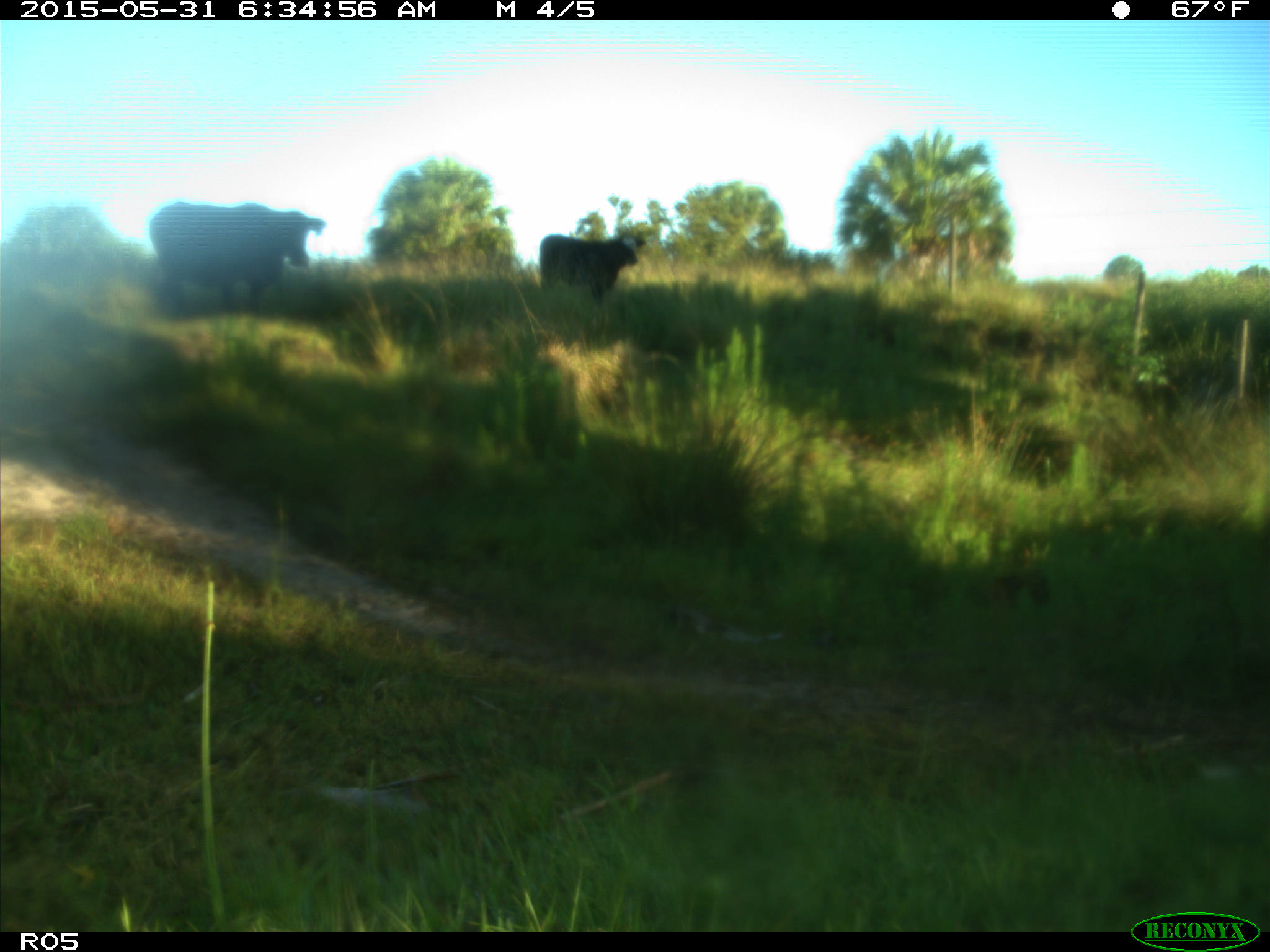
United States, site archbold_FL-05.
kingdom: Animalia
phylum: Chordata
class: Mammalia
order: Artiodactyla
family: Bovidae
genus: Bos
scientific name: Bos taurus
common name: domestic cow